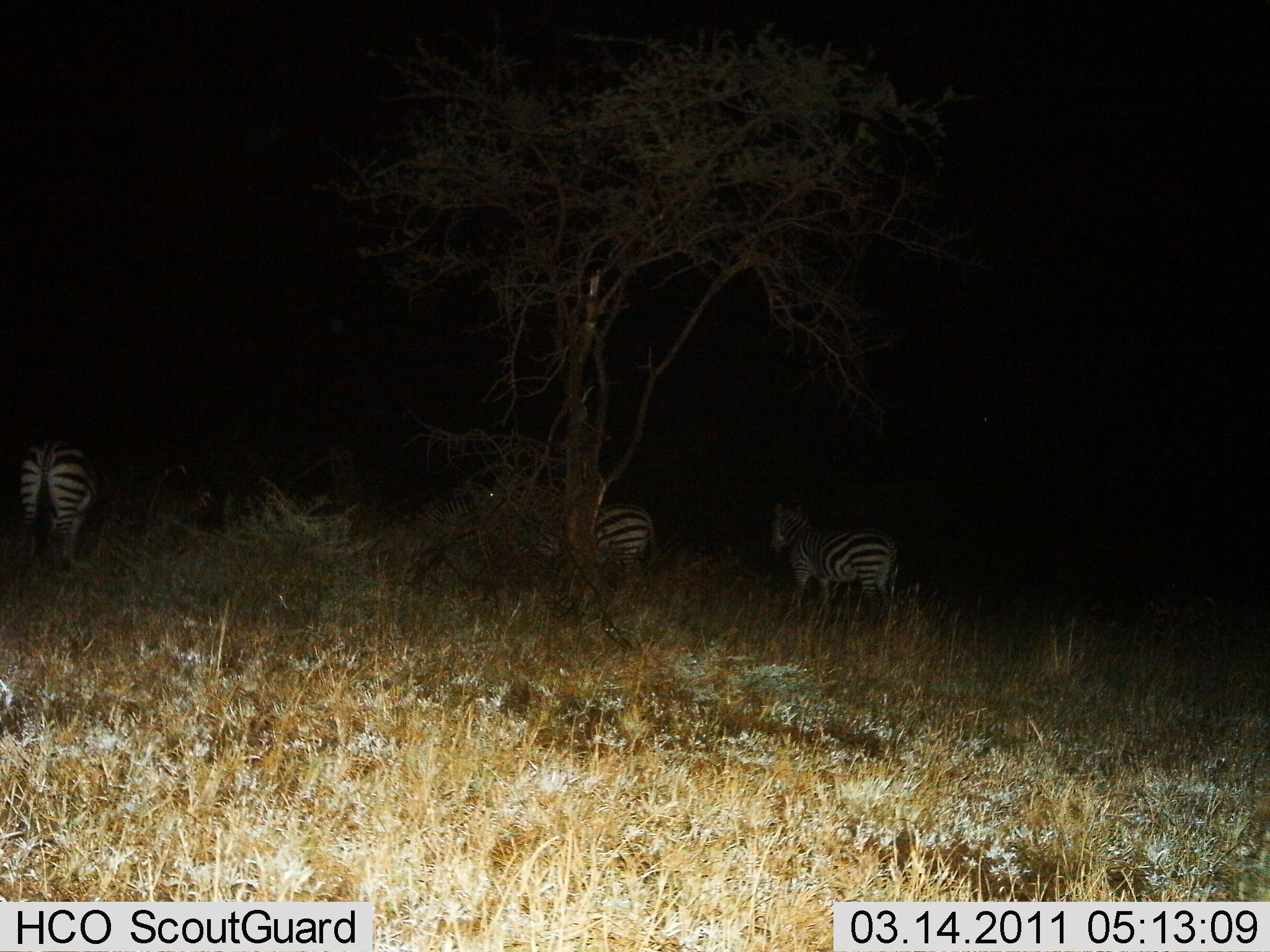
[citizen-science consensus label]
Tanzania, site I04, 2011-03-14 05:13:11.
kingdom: Animalia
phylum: Chordata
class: Mammalia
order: Perissodactyla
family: Equidae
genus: Equus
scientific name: Equus quagga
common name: plains zebra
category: zebra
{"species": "zebra (plains zebra) (Equus quagga)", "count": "3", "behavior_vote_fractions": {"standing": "82%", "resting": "9%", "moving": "9%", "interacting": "0%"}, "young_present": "0%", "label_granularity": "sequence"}